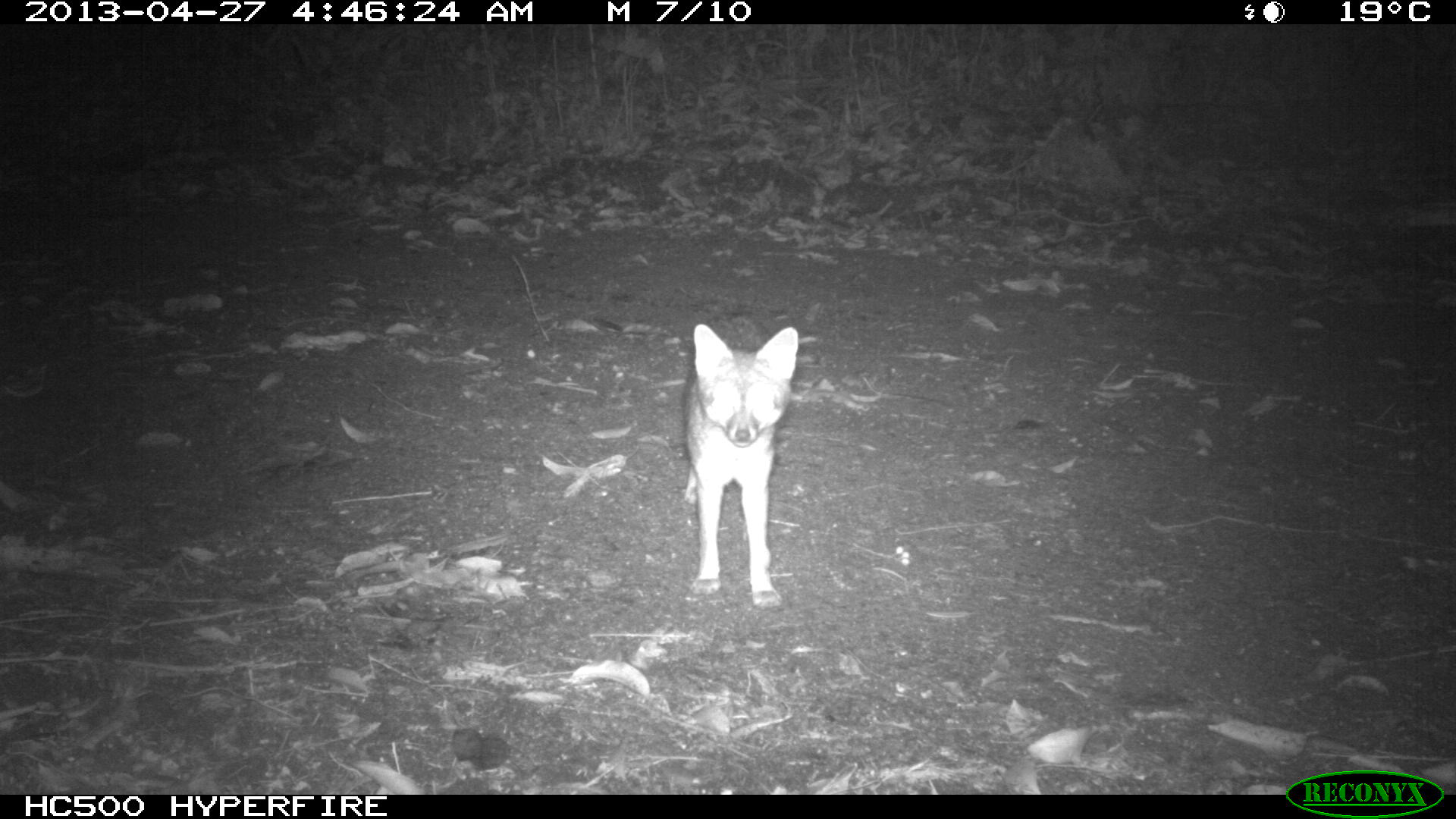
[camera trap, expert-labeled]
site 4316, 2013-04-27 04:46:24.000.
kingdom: Animalia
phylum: Chordata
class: Mammalia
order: Carnivora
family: Canidae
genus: Urocyon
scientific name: Urocyon cinereoargenteus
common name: gray fox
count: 1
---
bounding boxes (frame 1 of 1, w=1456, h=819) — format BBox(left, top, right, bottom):
urocyon cinereoargenteus: BBox(679, 323, 798, 608)